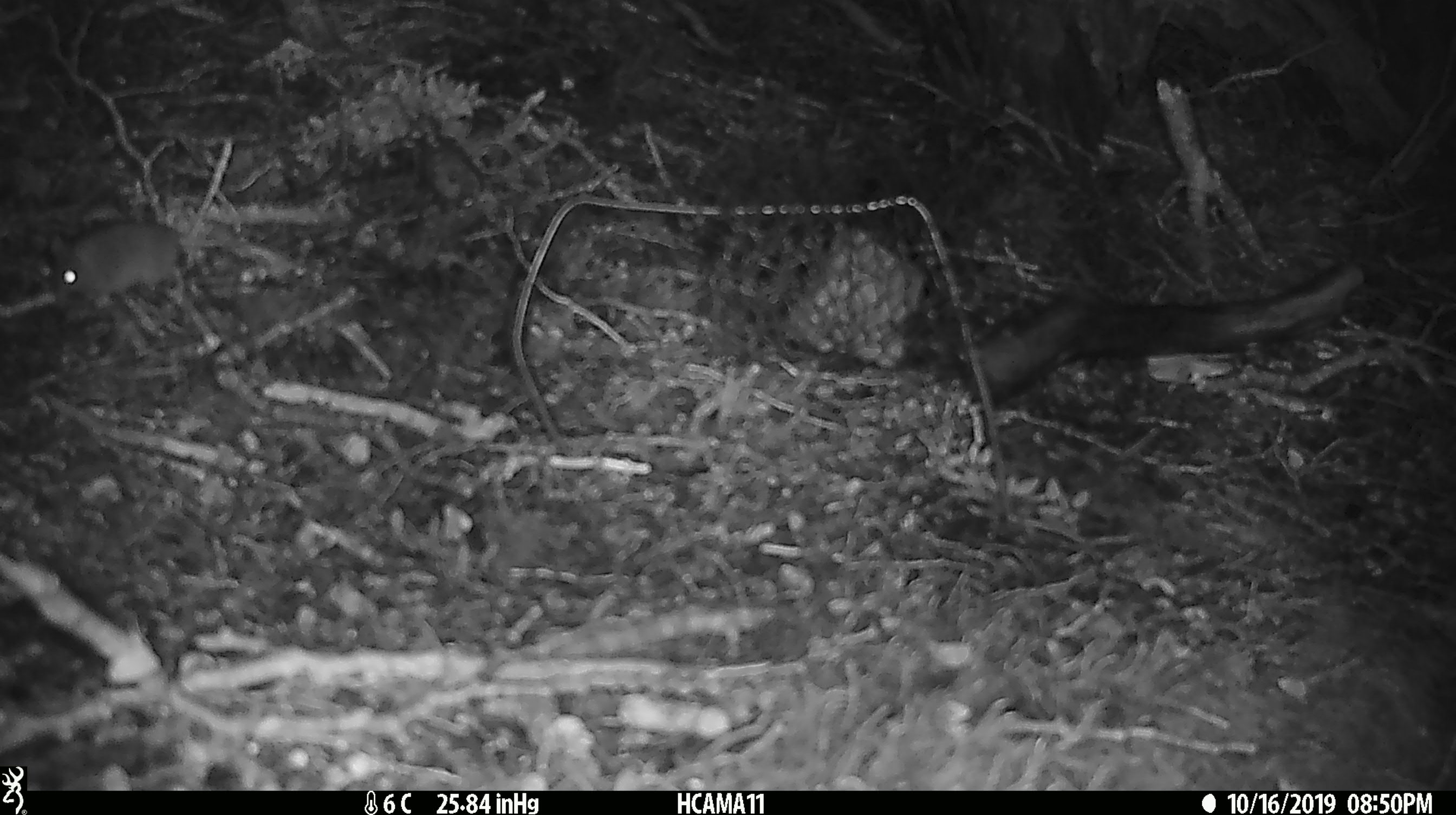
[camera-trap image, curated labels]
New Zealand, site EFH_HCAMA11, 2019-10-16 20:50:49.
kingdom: Animalia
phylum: Chordata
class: Mammalia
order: Rodentia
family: Muridae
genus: Mus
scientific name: Mus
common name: mouse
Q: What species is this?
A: Mouse (Mus).